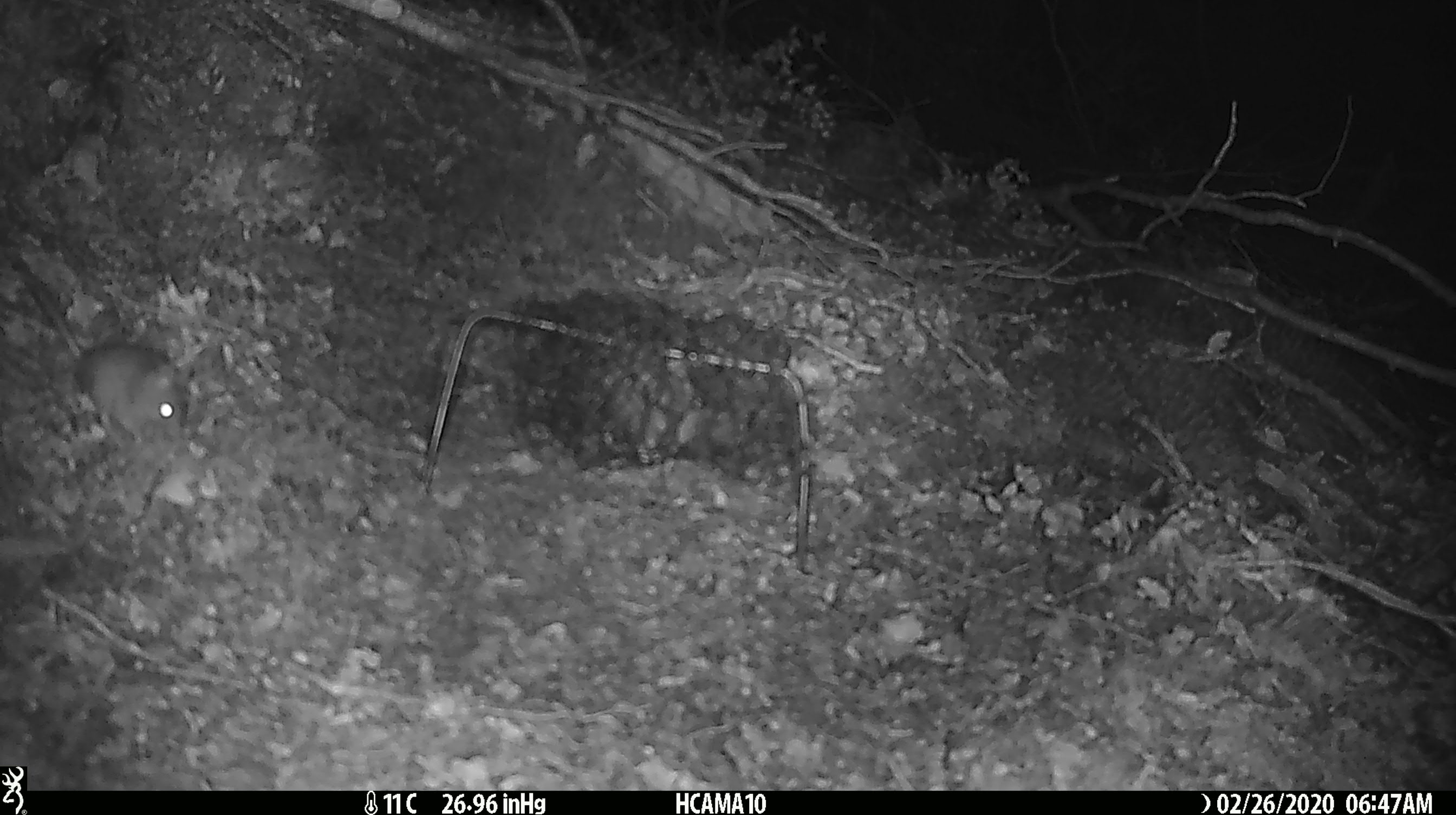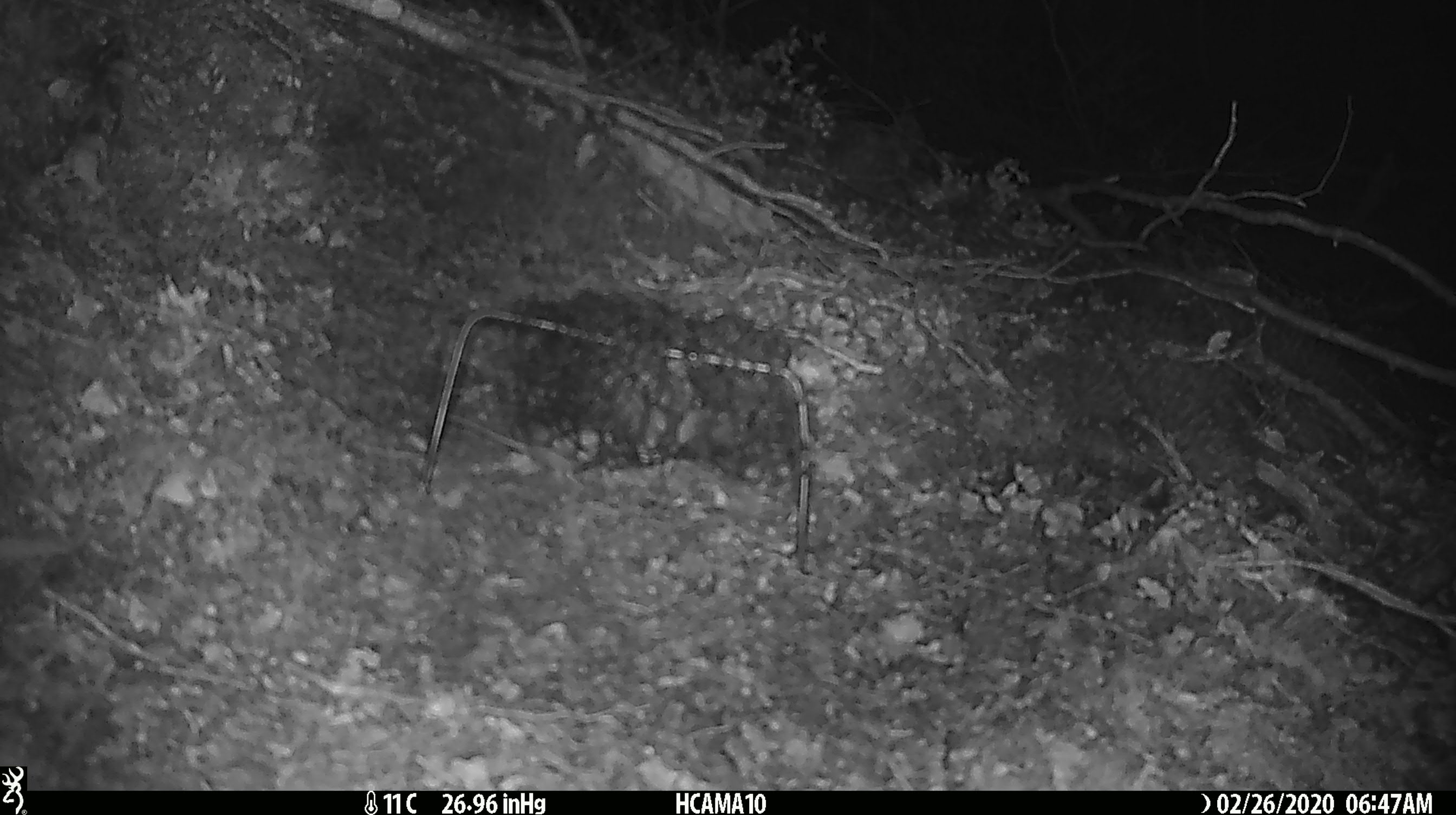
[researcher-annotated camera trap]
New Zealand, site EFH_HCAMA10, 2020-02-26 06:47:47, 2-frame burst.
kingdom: Animalia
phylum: Chordata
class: Mammalia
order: Rodentia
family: Muridae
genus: Mus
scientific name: Mus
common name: mouse